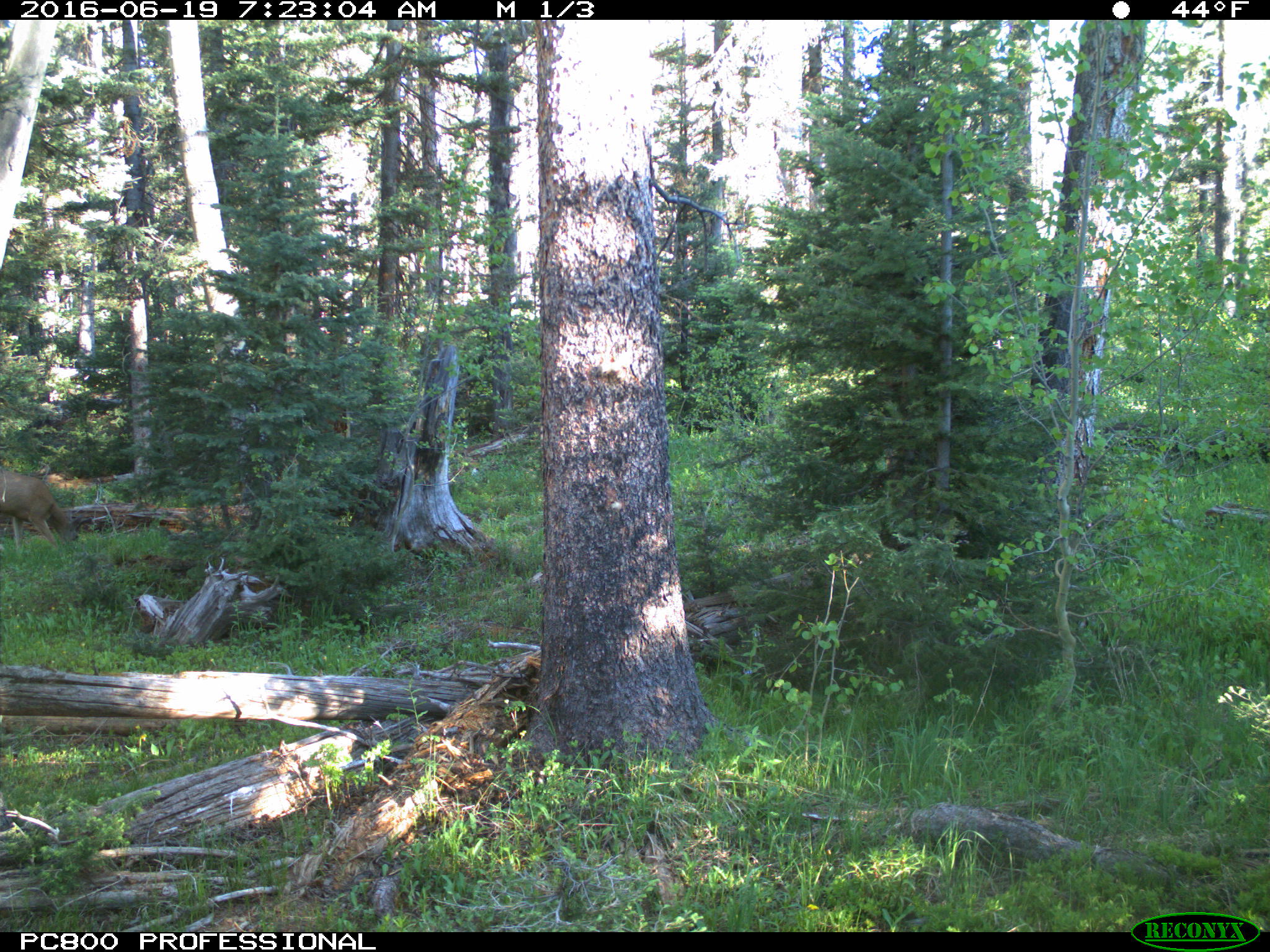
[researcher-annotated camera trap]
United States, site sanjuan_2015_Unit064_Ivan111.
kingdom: Animalia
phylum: Chordata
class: Mammalia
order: Artiodactyla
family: Cervidae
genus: Odocoileus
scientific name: Odocoileus hemionus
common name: mule deer